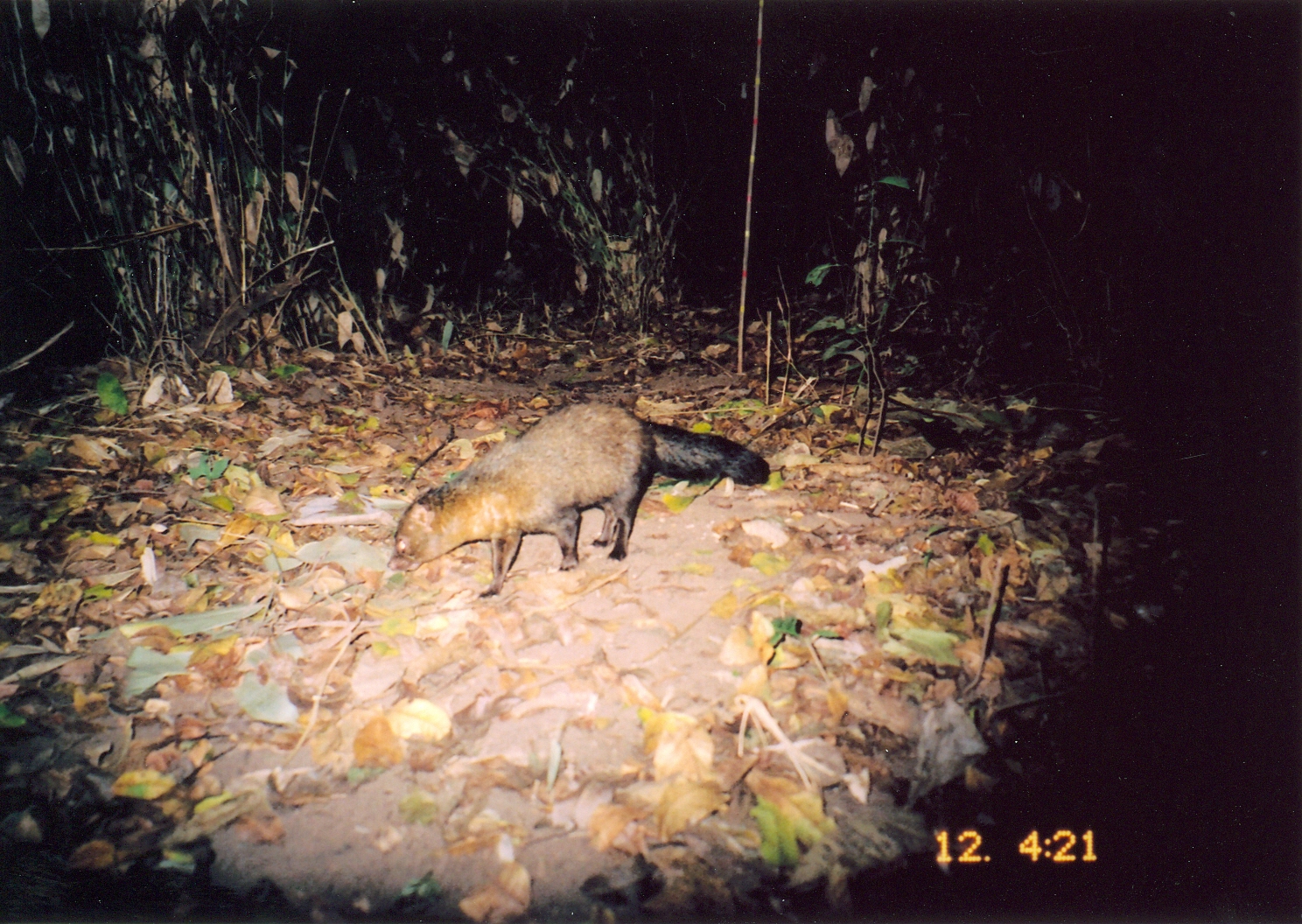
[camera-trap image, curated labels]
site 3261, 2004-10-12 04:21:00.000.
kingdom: Animalia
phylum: Chordata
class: Mammalia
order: Carnivora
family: Herpestidae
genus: Bdeogale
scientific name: Bdeogale crassicauda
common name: bushy-tailed mongoose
Bdeogale crassicauda (bushy-tailed mongoose), count 1.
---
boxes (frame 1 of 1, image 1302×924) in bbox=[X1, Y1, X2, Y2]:
bdeogale crassicauda: bbox=[387, 400, 768, 599]